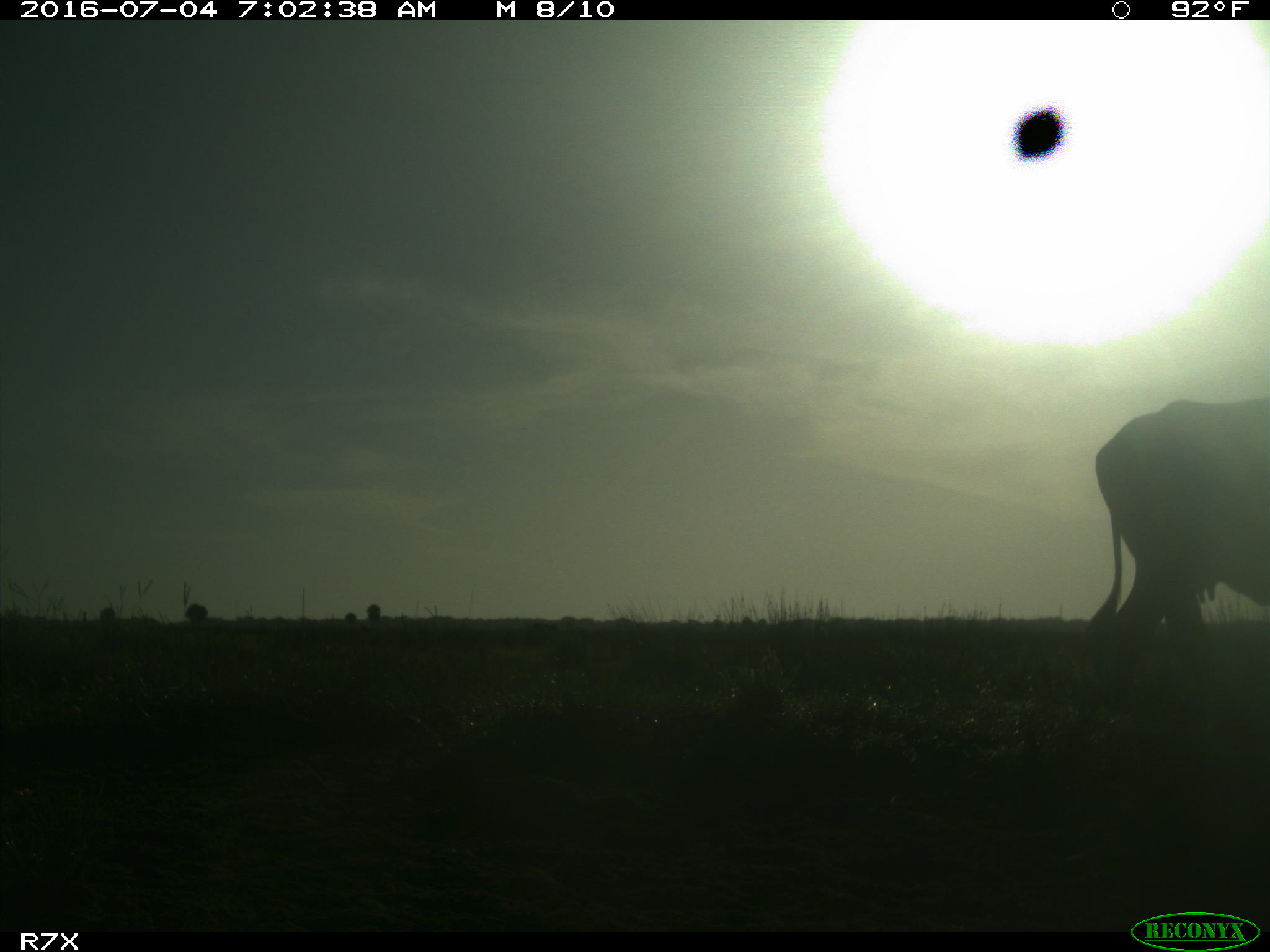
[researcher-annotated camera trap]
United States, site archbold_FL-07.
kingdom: Animalia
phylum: Chordata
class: Mammalia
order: Artiodactyla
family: Bovidae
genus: Bos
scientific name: Bos taurus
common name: domestic cow